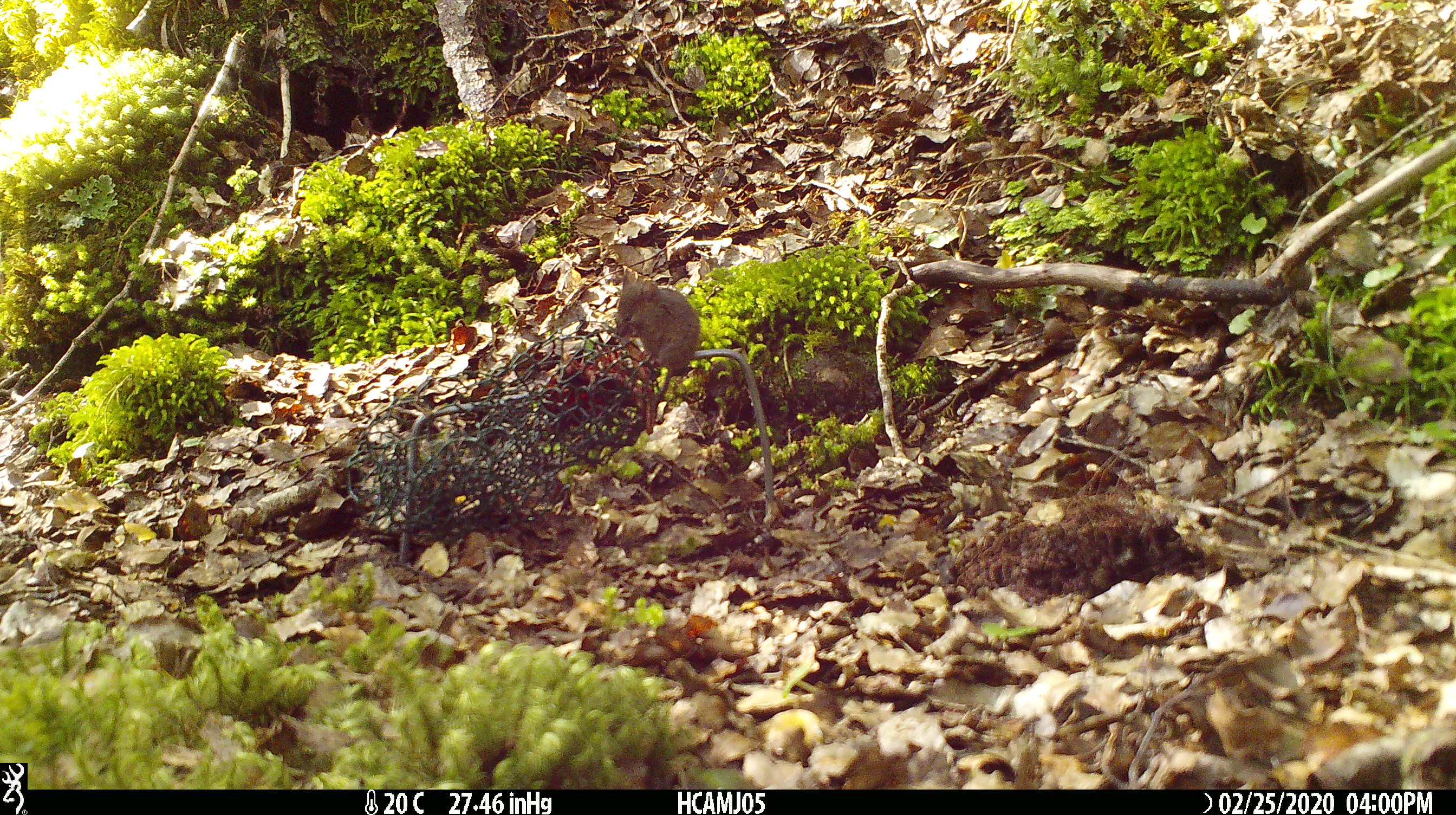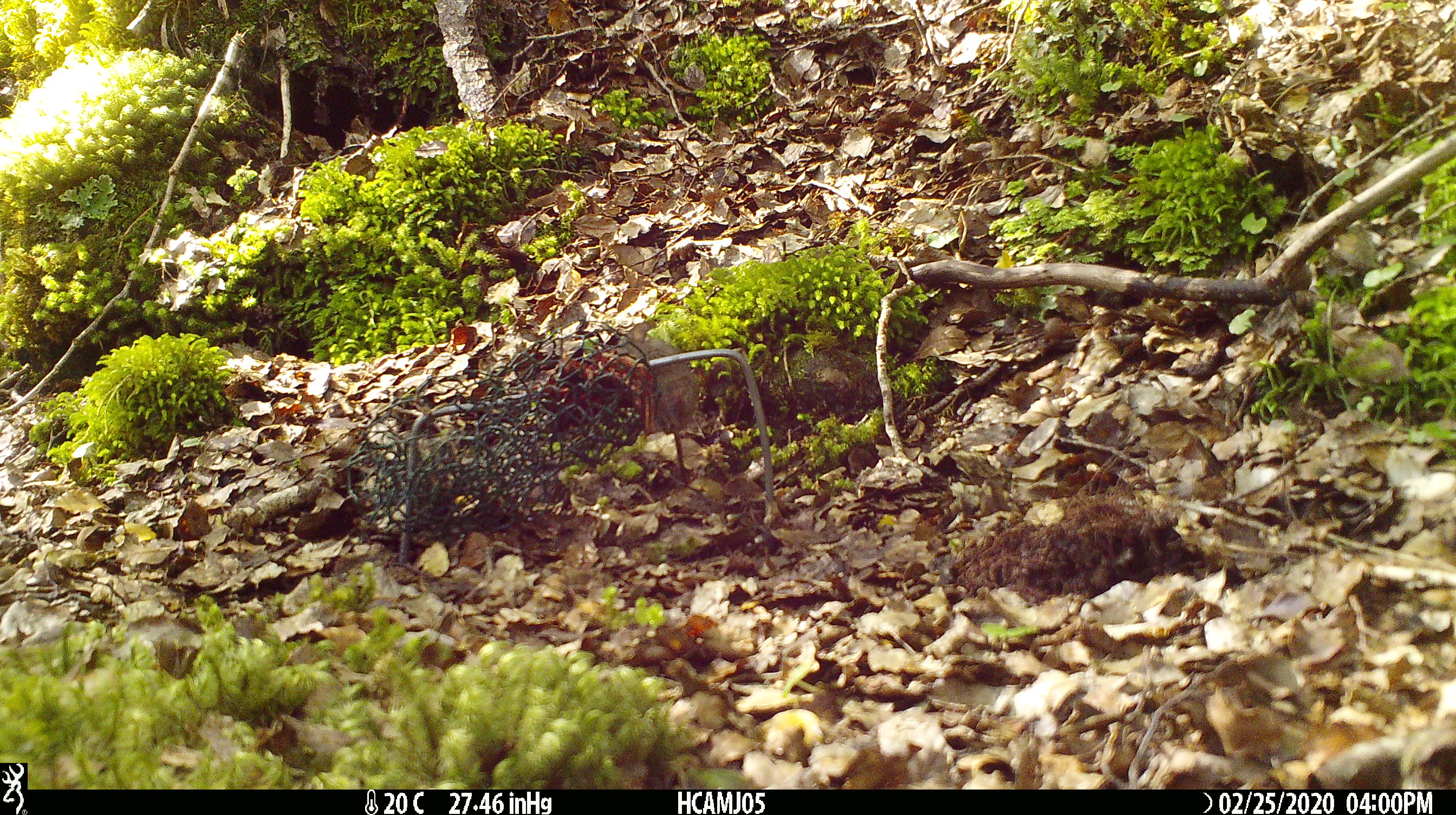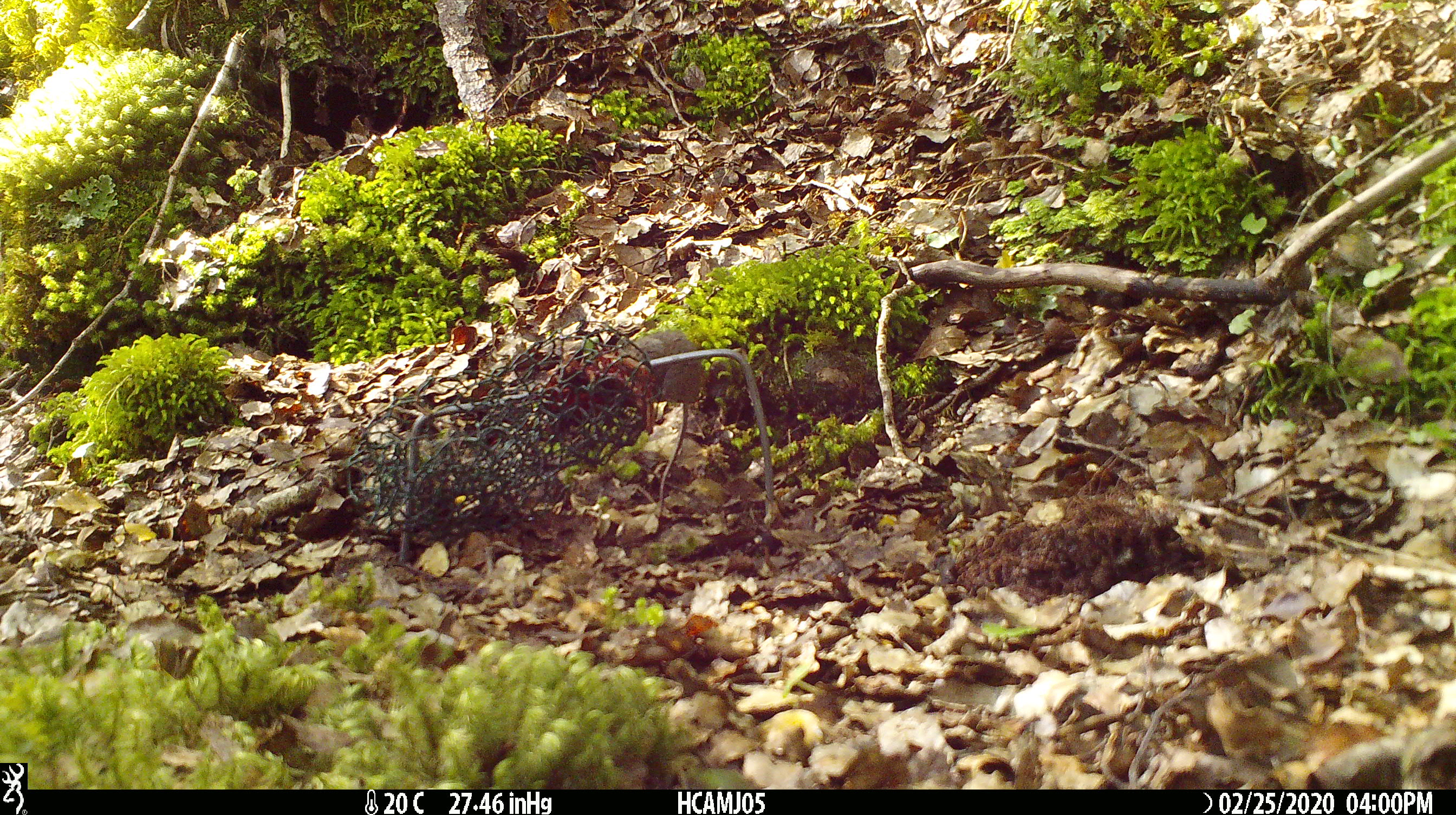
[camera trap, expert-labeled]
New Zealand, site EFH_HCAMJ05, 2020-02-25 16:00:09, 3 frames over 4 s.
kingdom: Animalia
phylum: Chordata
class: Mammalia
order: Rodentia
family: Muridae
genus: Mus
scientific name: Mus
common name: mouse